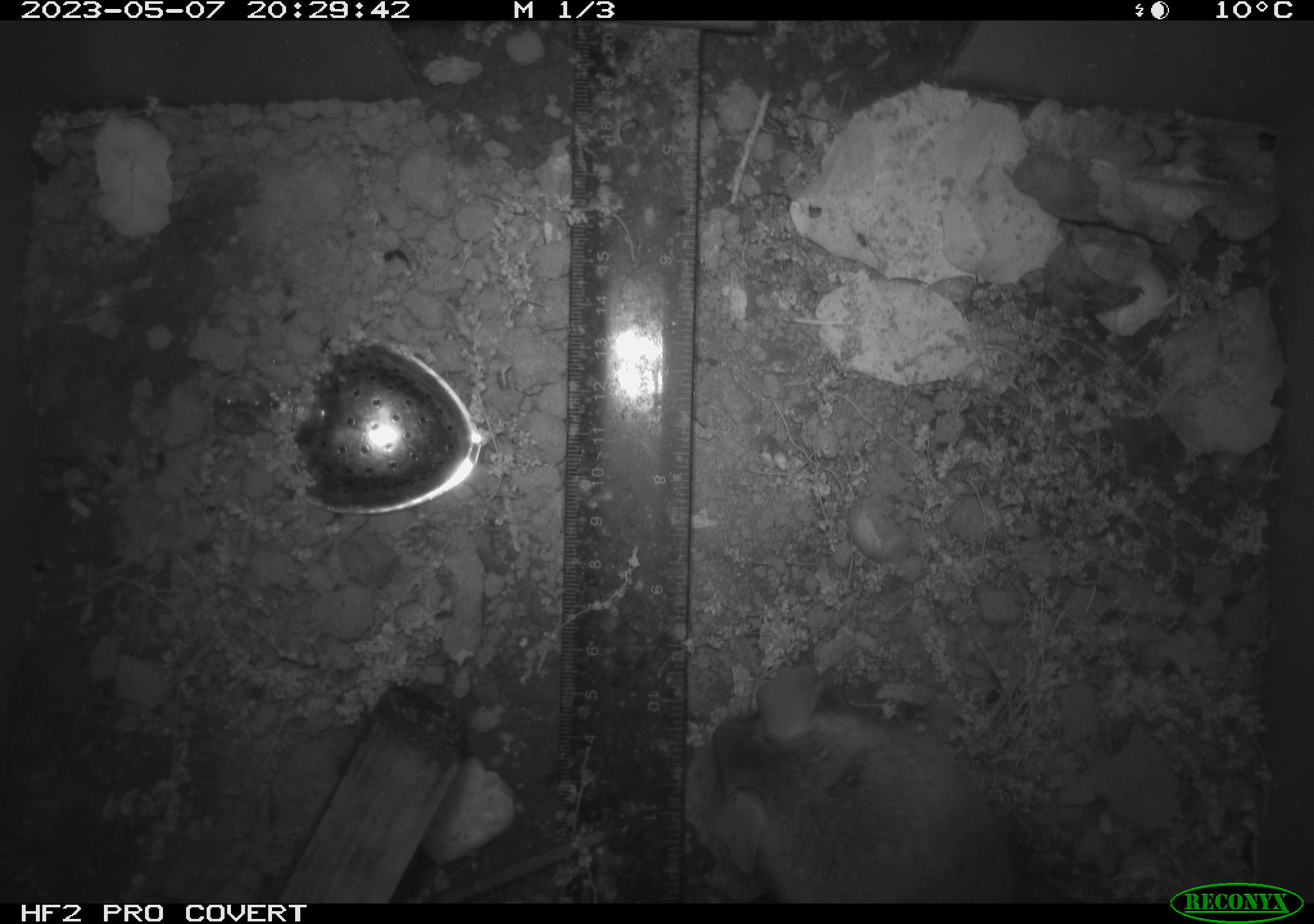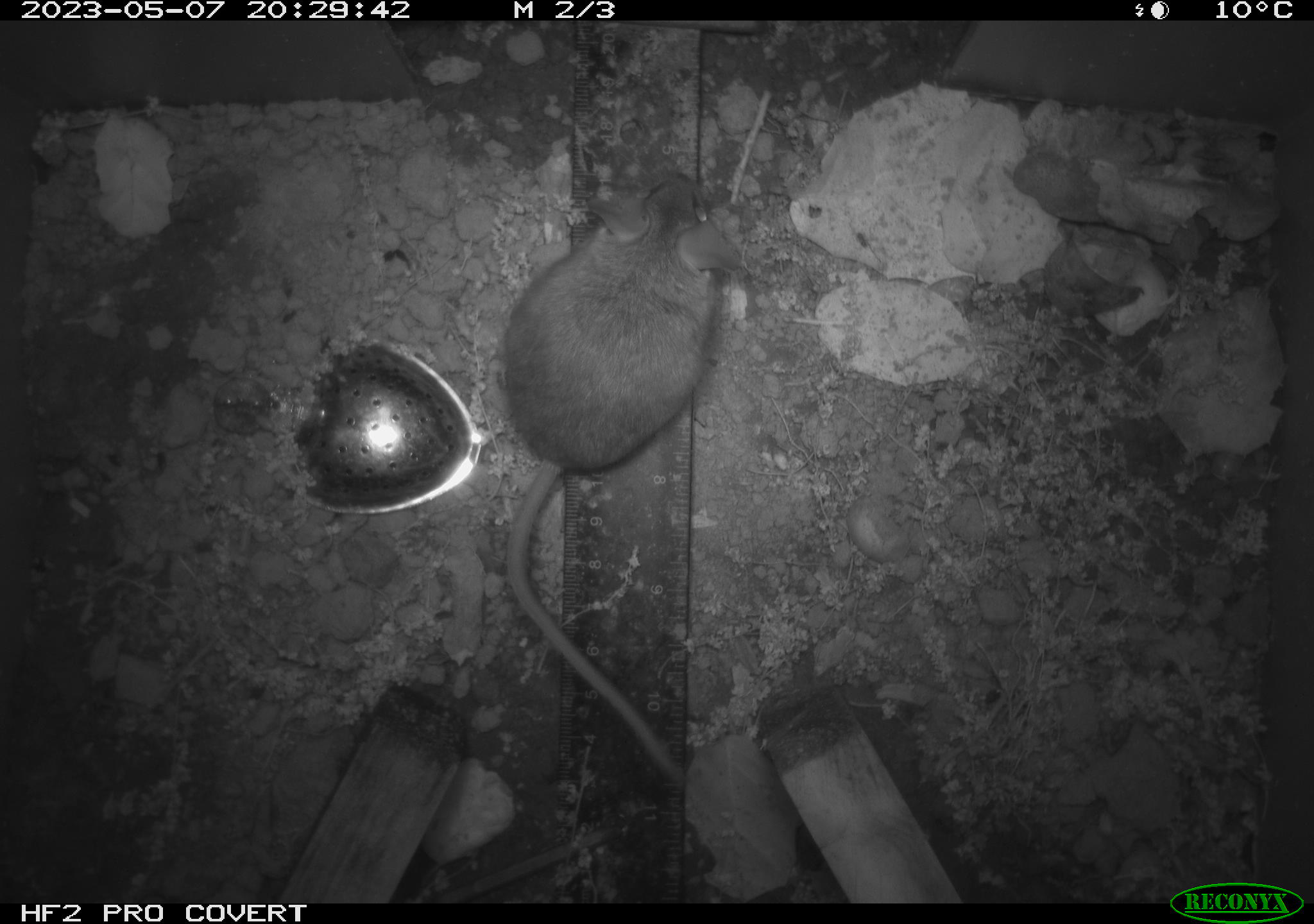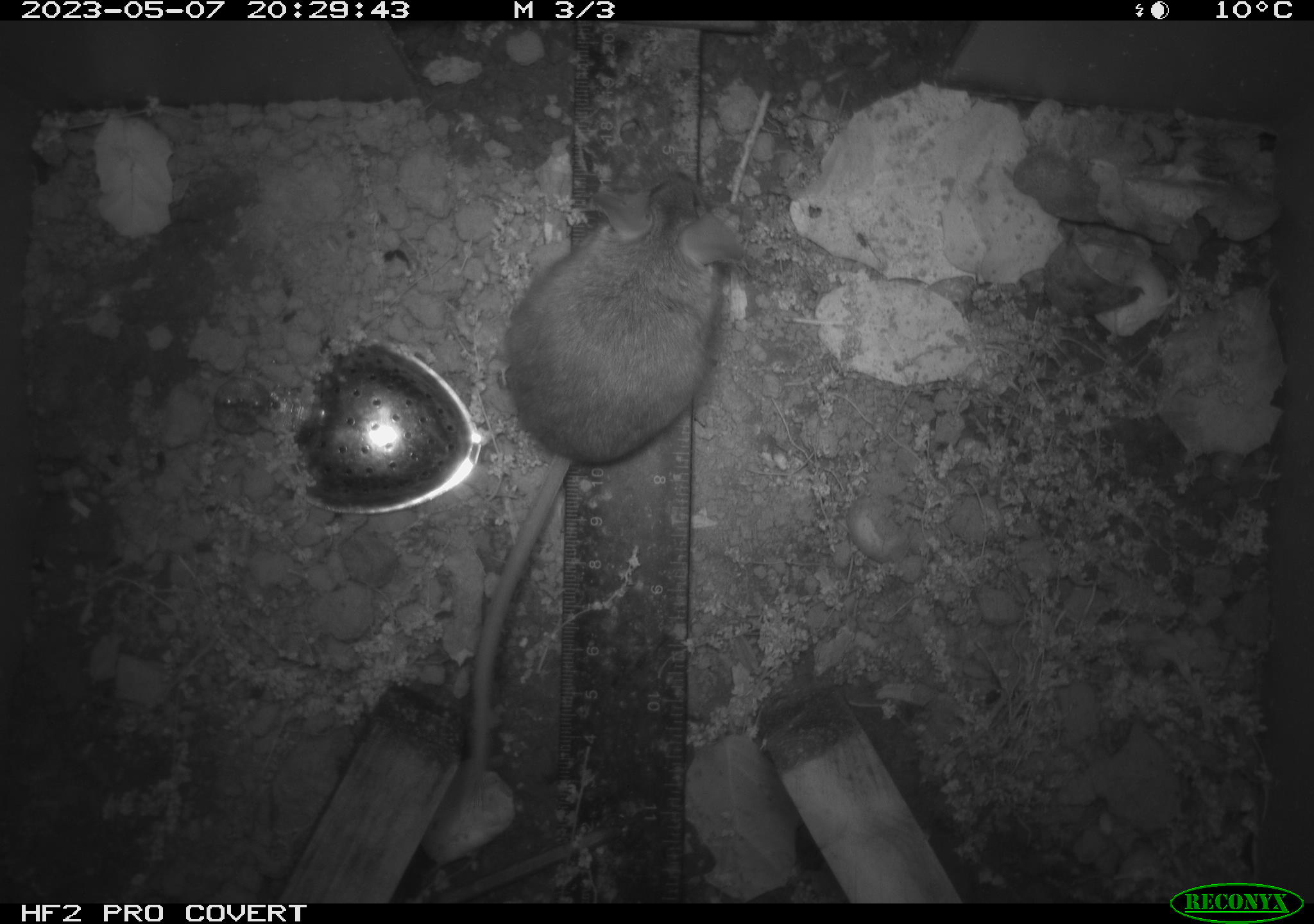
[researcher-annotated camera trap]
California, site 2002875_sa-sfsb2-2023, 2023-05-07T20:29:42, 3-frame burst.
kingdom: Animalia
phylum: Chordata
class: Mammalia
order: Rodentia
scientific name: Rodentia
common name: mouse species